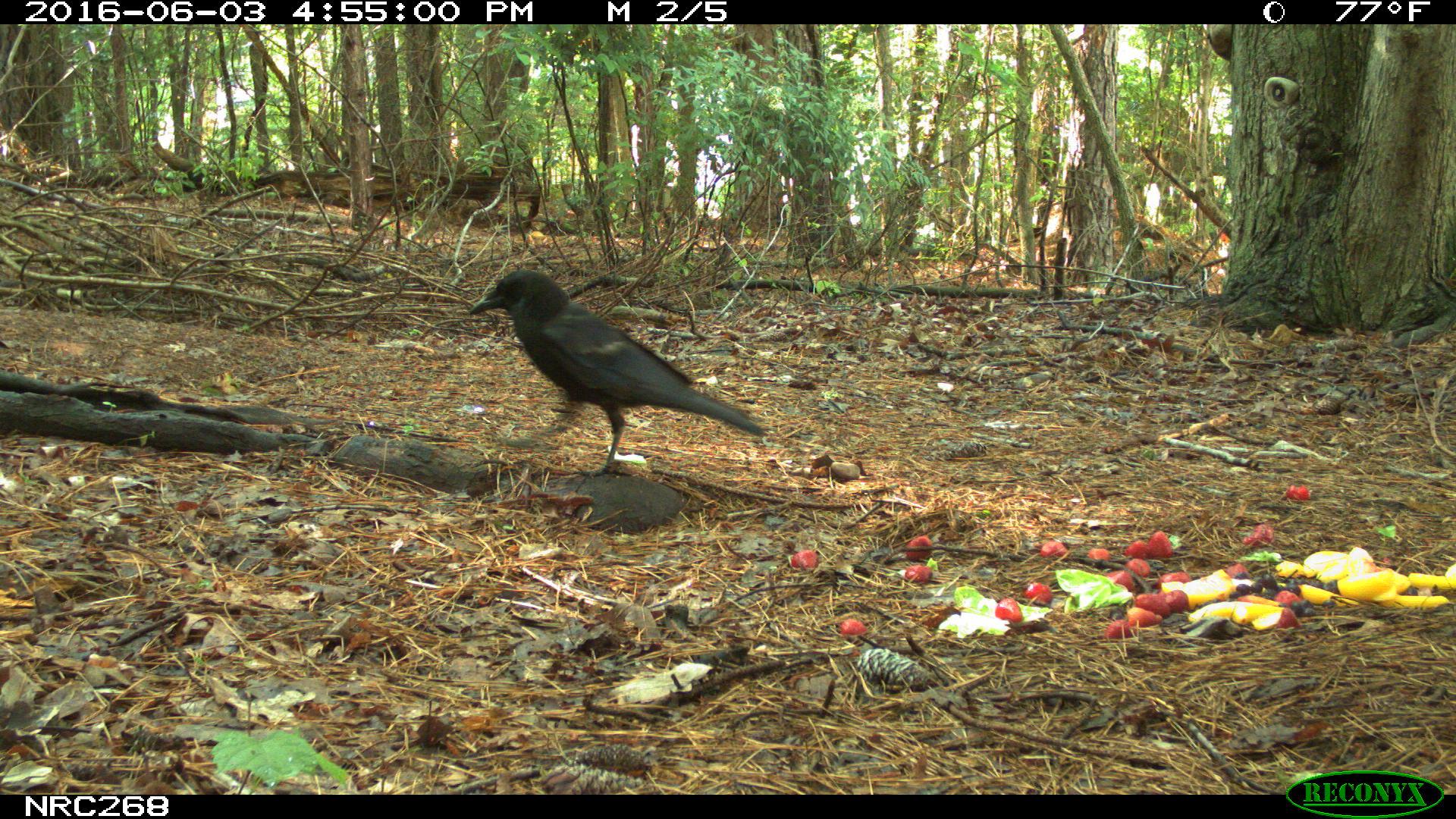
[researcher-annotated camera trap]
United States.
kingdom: Animalia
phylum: Chordata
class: Aves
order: Passeriformes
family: Corvidae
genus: Corvus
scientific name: Corvus brachyrhynchos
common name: american crow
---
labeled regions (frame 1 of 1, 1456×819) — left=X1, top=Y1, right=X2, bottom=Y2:
American Crow: left=465, top=260, right=780, bottom=482